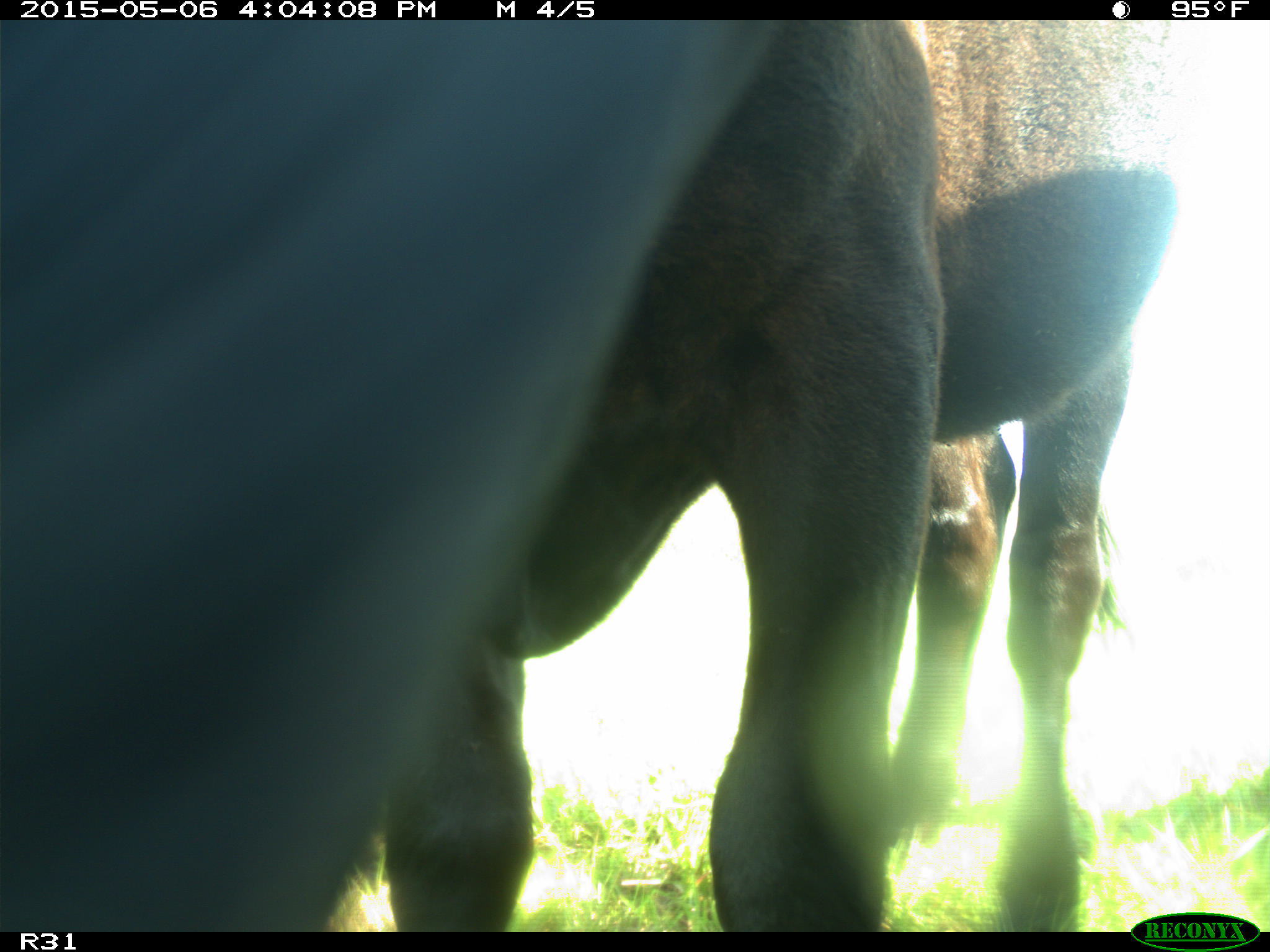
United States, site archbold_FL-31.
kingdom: Animalia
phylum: Chordata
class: Mammalia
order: Artiodactyla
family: Bovidae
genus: Bos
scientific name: Bos taurus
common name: domestic cow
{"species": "Bos taurus (domestic cow)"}